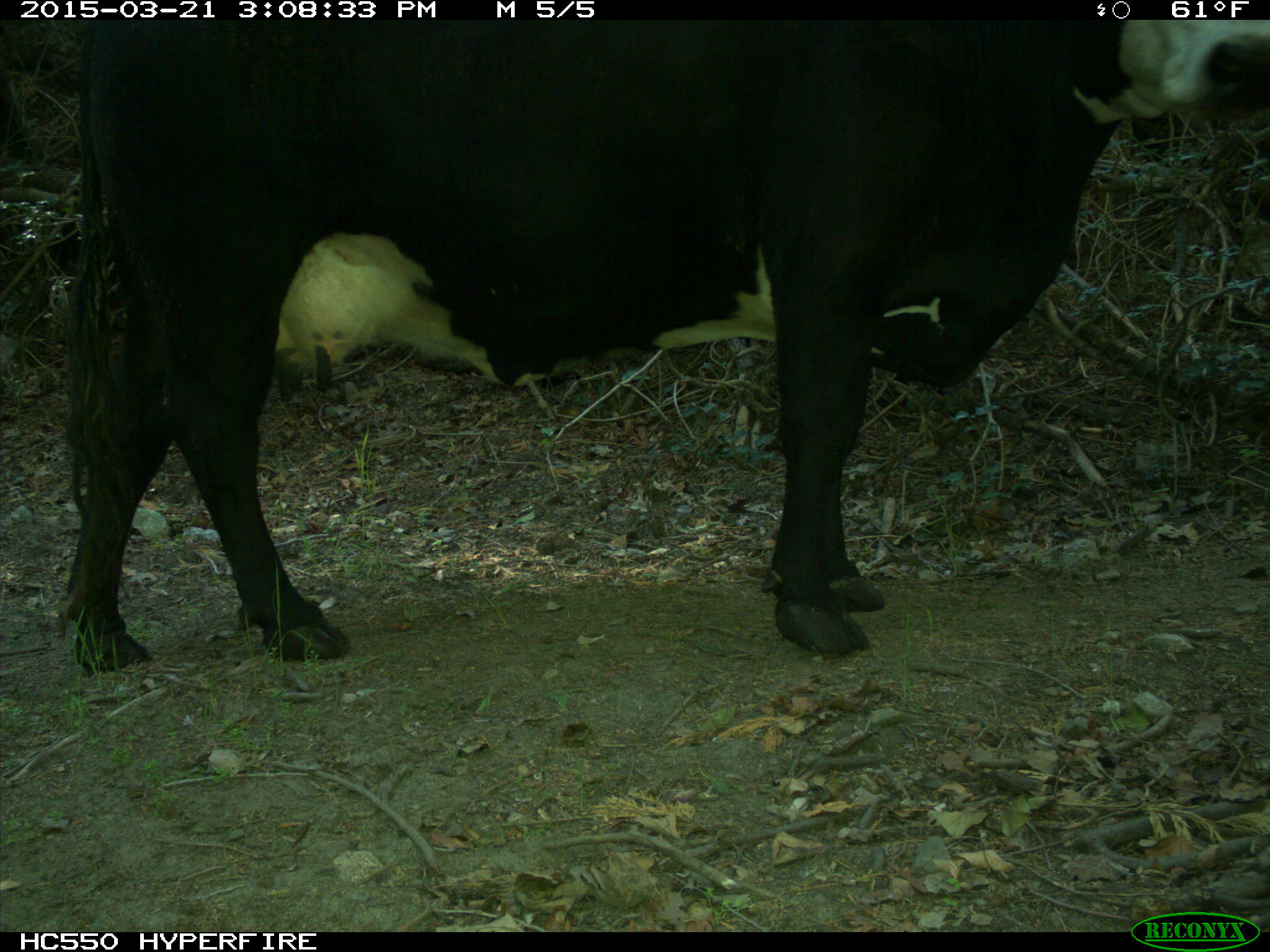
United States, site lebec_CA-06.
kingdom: Animalia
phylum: Chordata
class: Mammalia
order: Artiodactyla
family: Bovidae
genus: Bos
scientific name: Bos taurus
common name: domestic cow